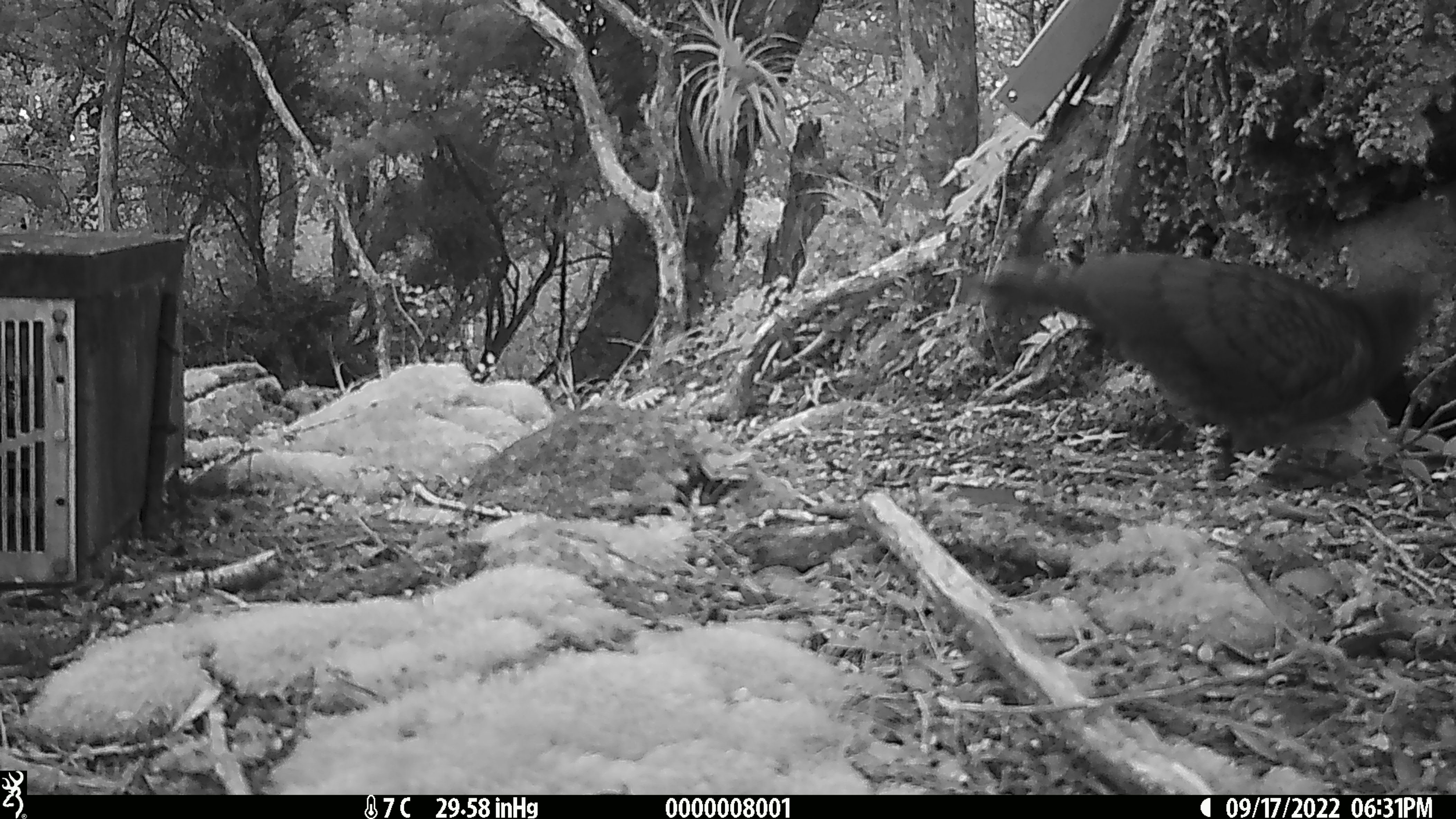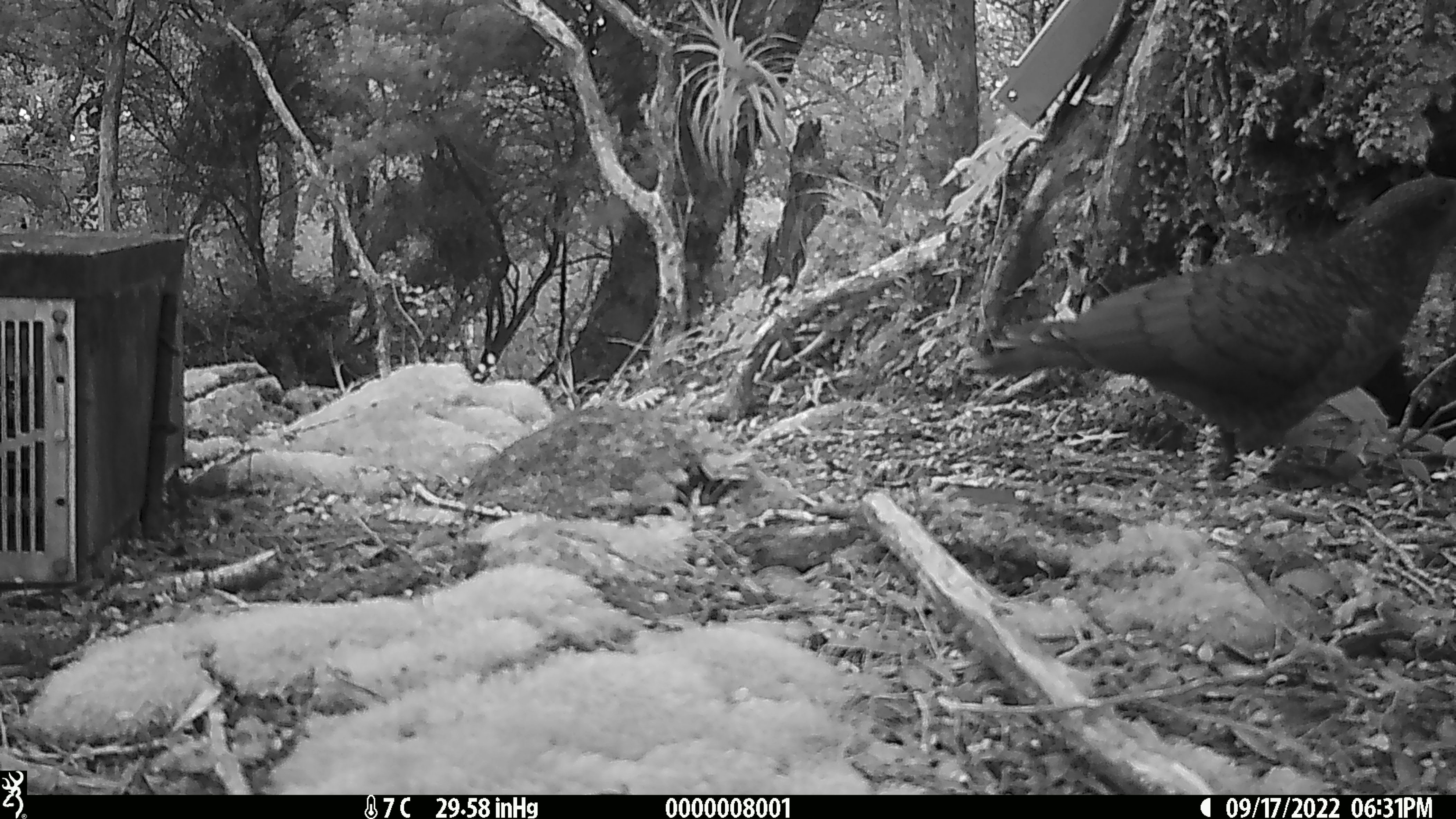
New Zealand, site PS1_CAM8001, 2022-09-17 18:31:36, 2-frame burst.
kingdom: Animalia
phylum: Chordata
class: Aves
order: Psittaciformes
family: Strigopidae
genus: Nestor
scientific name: Nestor notabilis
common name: kea